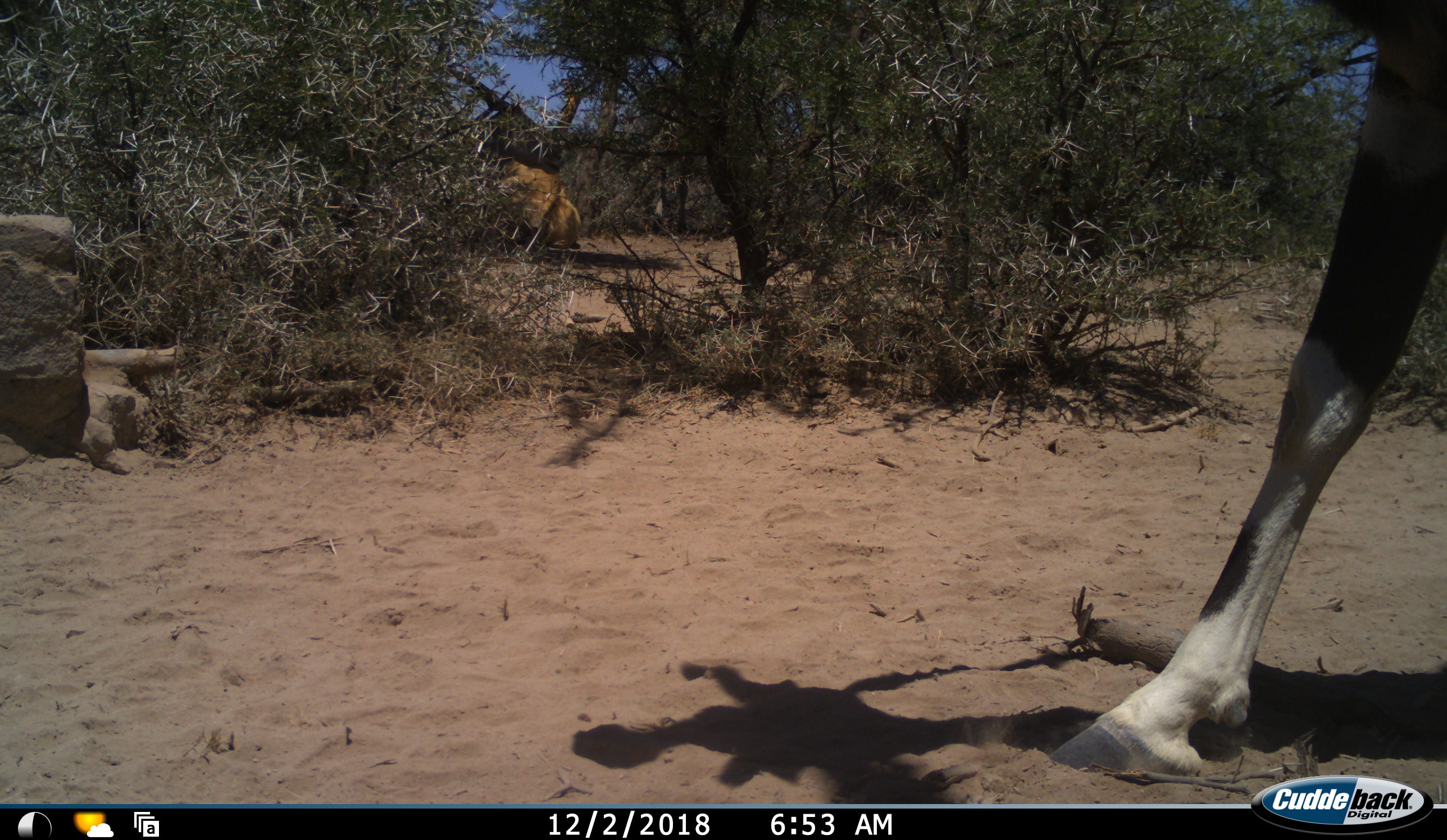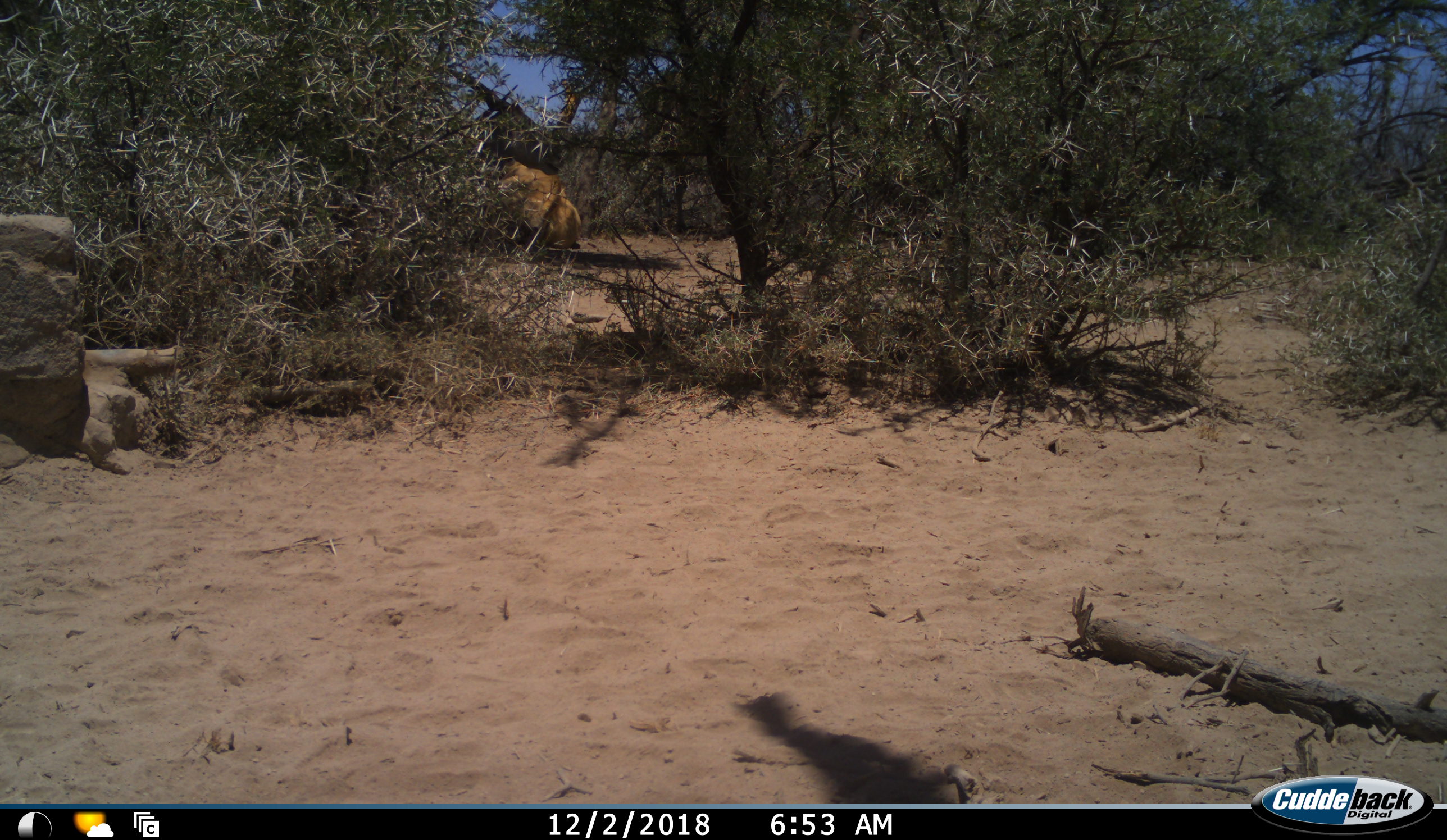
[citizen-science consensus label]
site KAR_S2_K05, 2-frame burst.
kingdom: Animalia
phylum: Chordata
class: Mammalia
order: Artiodactyla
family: Bovidae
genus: Oryx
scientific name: Oryx gazella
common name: gemsbok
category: oryx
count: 1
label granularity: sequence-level